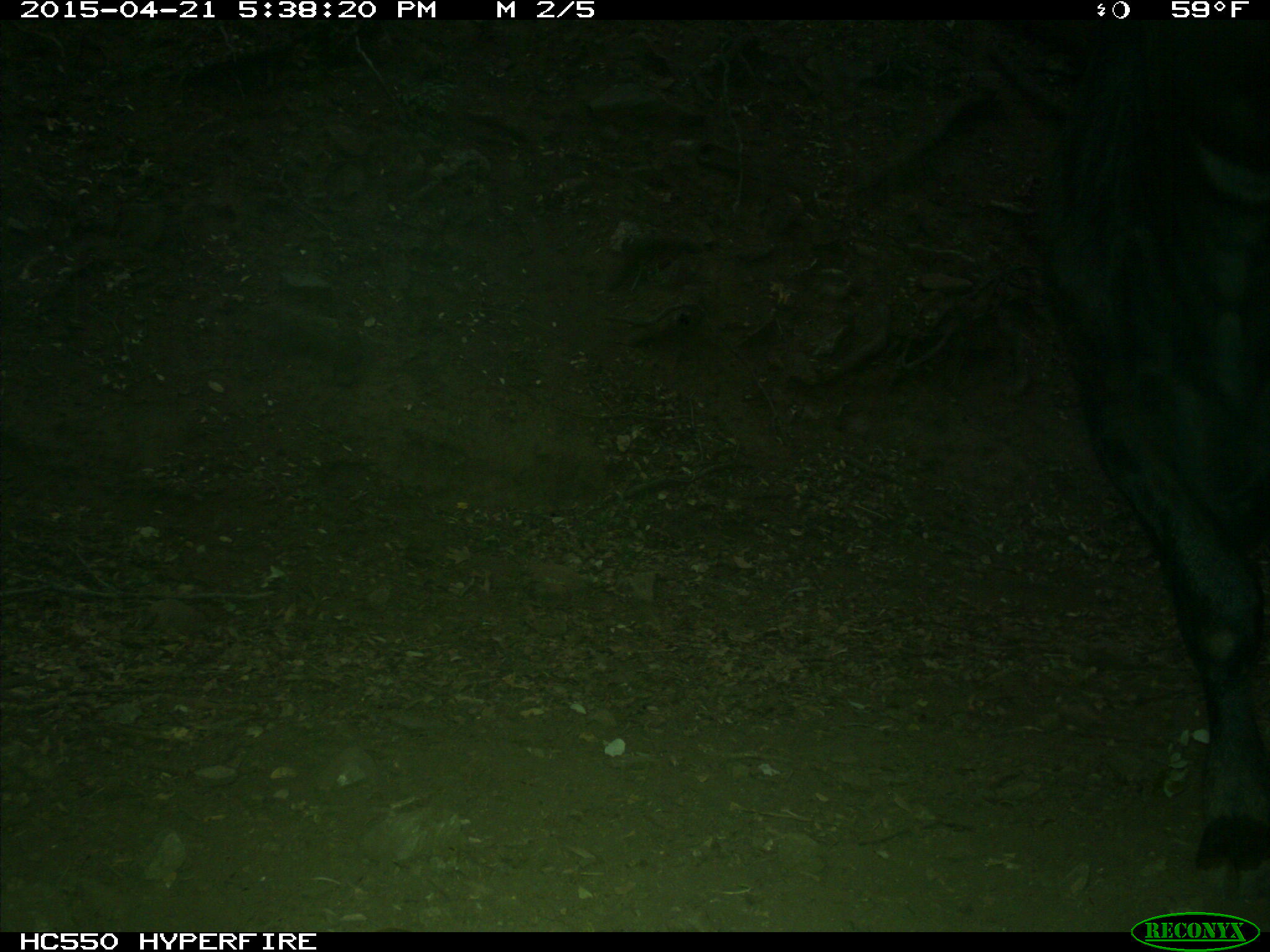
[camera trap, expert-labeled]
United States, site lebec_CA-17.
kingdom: Animalia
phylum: Chordata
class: Mammalia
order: Artiodactyla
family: Bovidae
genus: Bos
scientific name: Bos taurus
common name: domestic cow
Bos taurus (domestic cow).